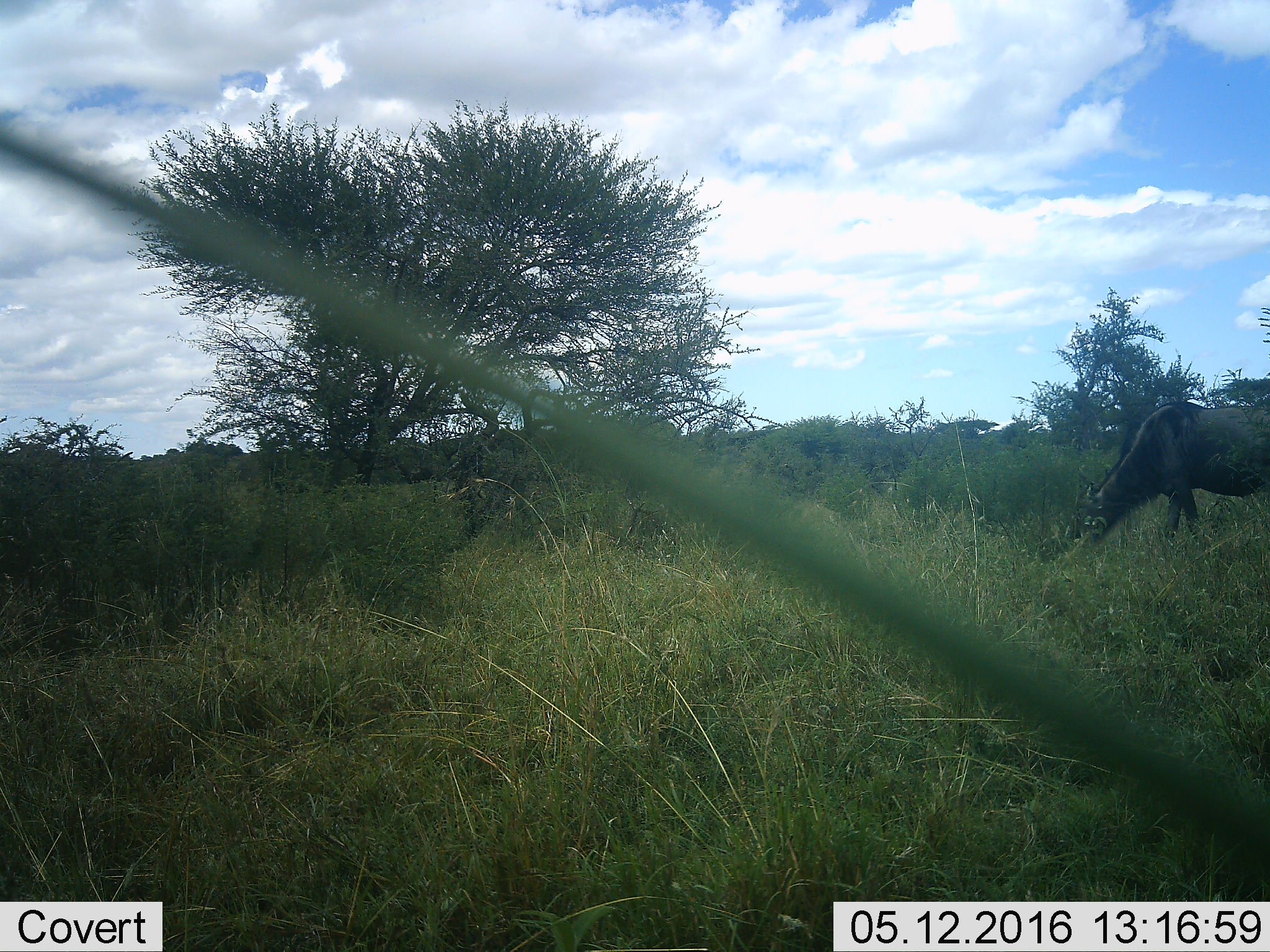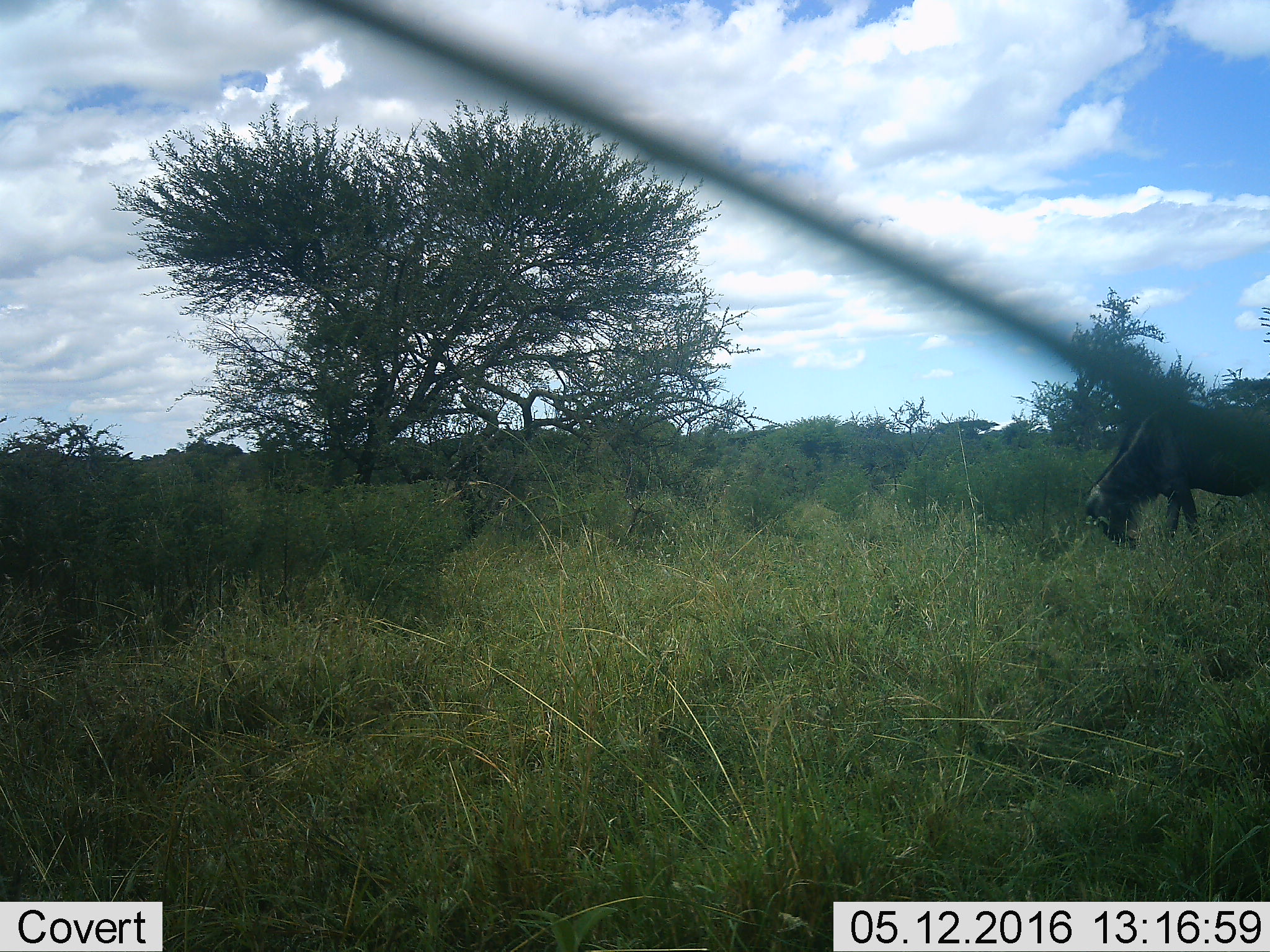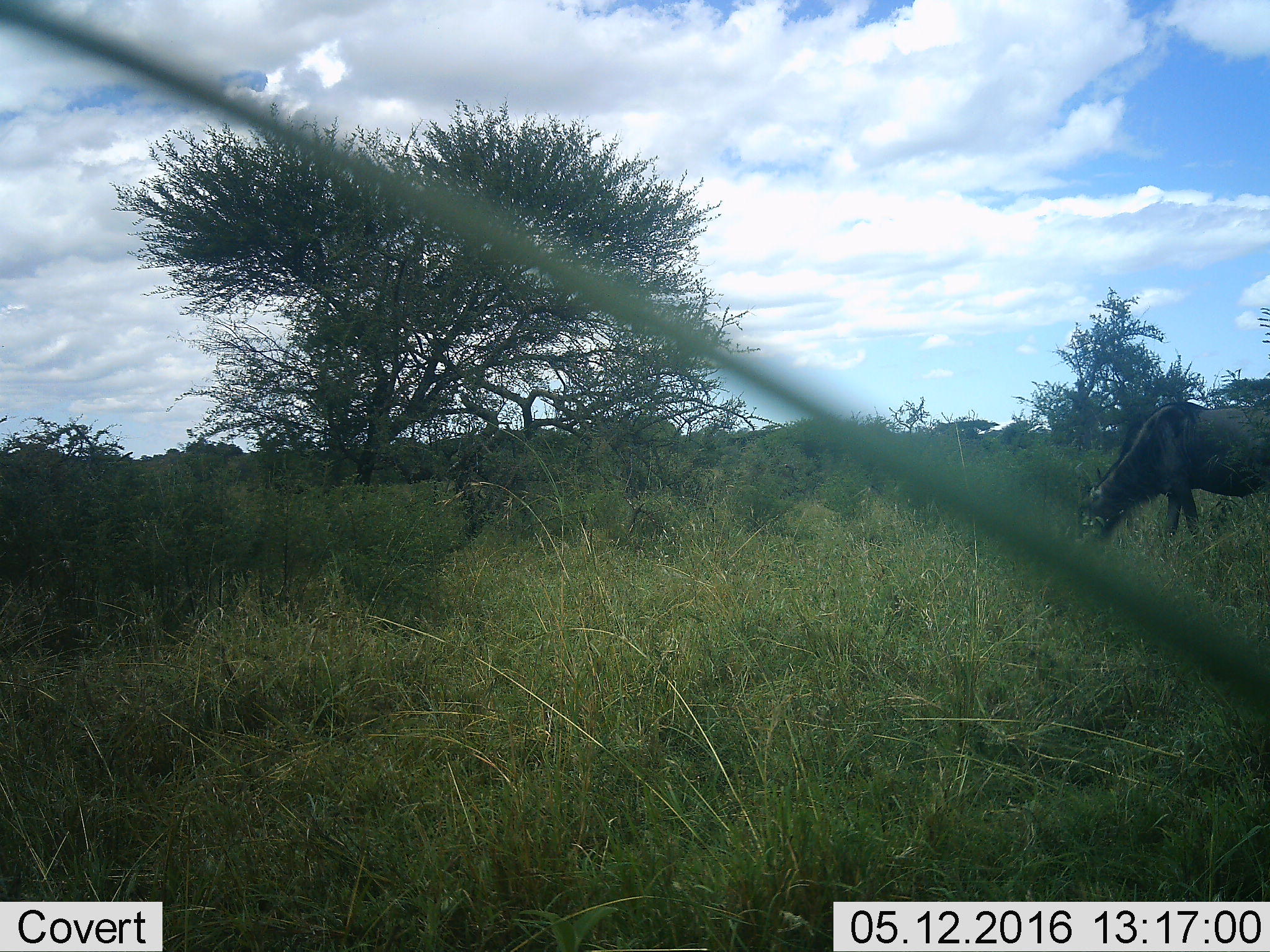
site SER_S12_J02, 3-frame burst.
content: unidentified animal